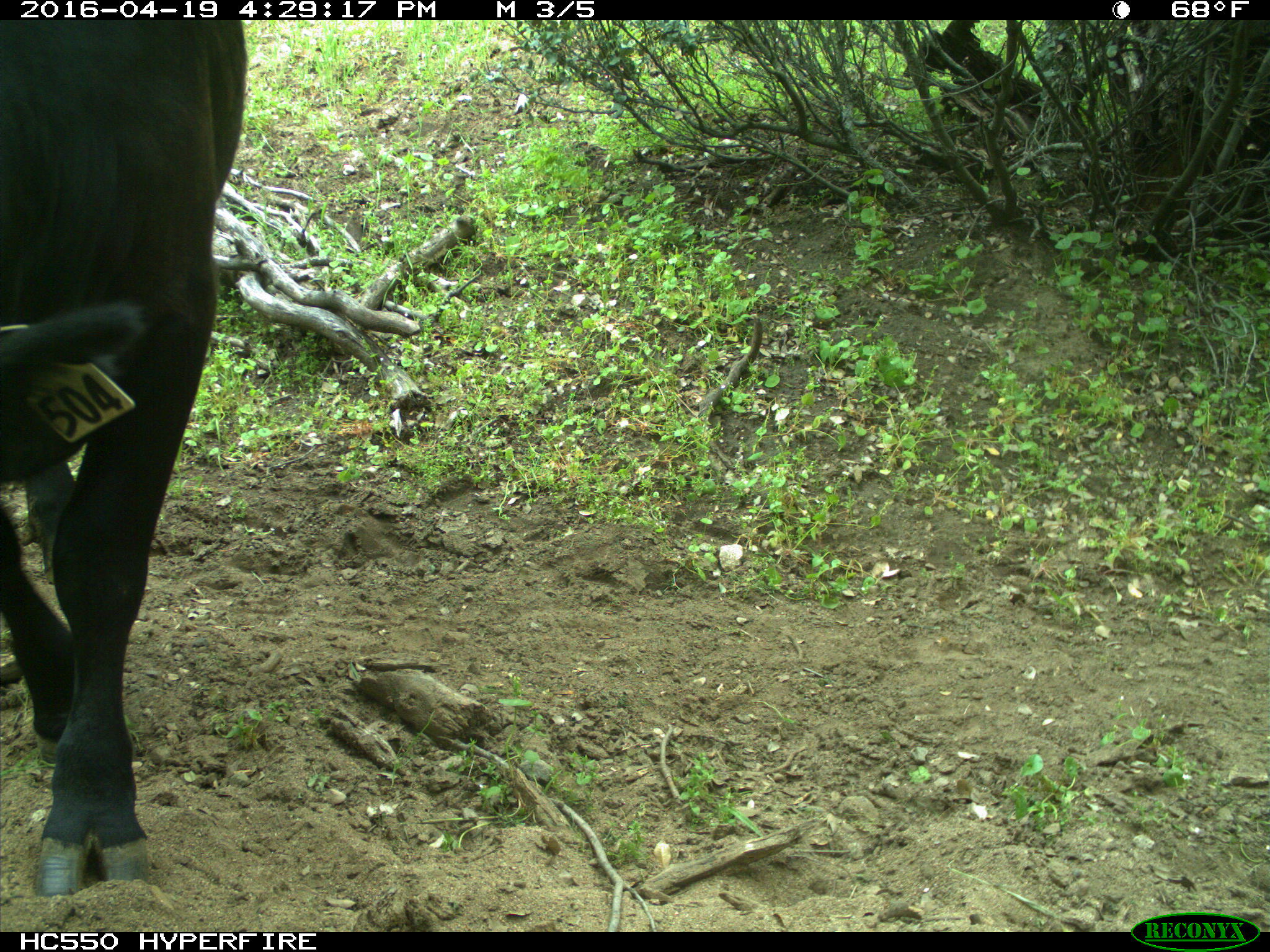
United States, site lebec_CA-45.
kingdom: Animalia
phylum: Chordata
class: Mammalia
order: Artiodactyla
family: Bovidae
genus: Bos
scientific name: Bos taurus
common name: domestic cow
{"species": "Bos taurus (domestic cow)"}